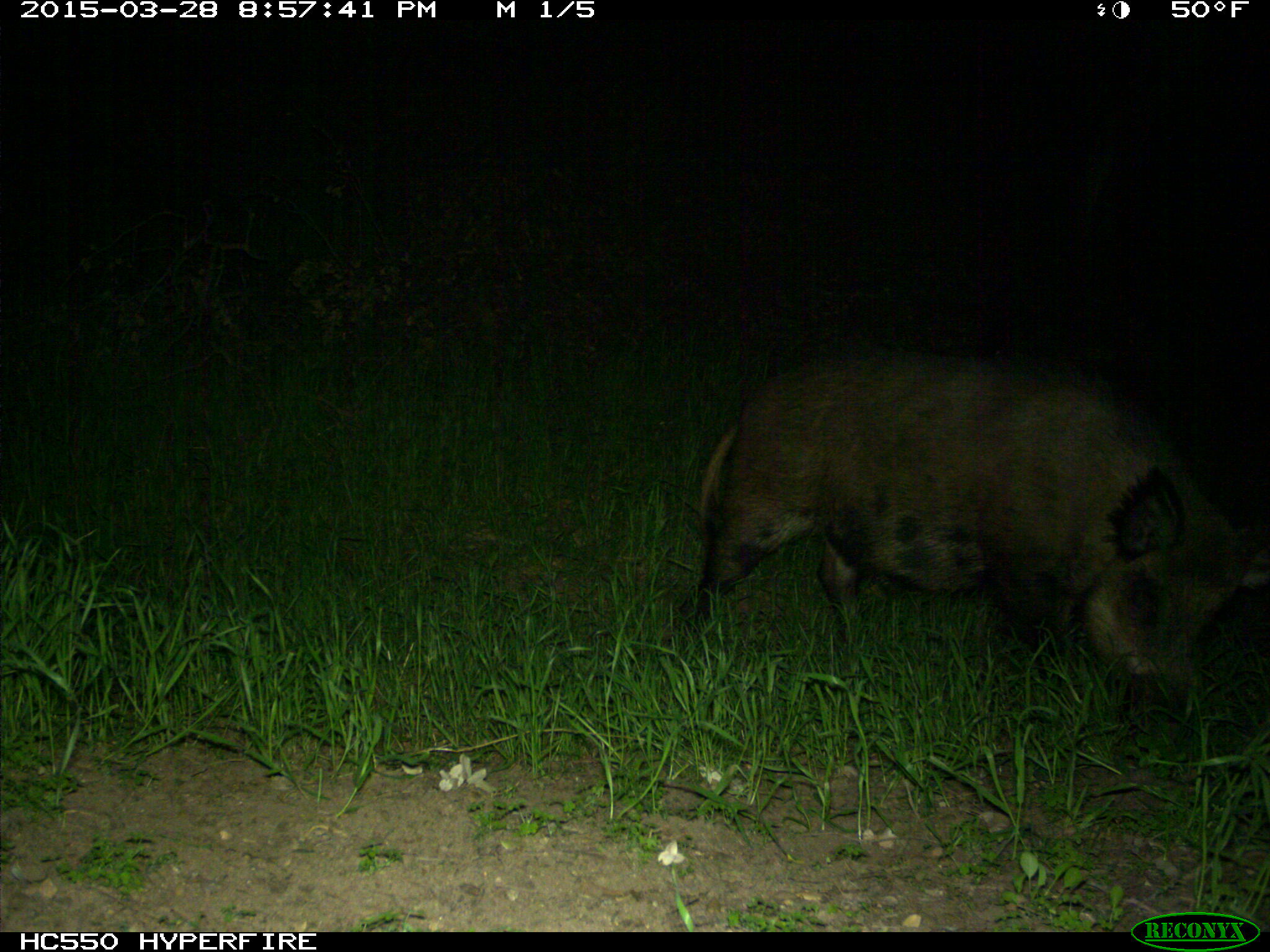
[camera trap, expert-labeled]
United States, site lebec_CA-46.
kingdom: Animalia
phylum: Chordata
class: Mammalia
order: Artiodactyla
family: Suidae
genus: Sus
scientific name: Sus scrofa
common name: wild boar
Sus scrofa (wild boar).